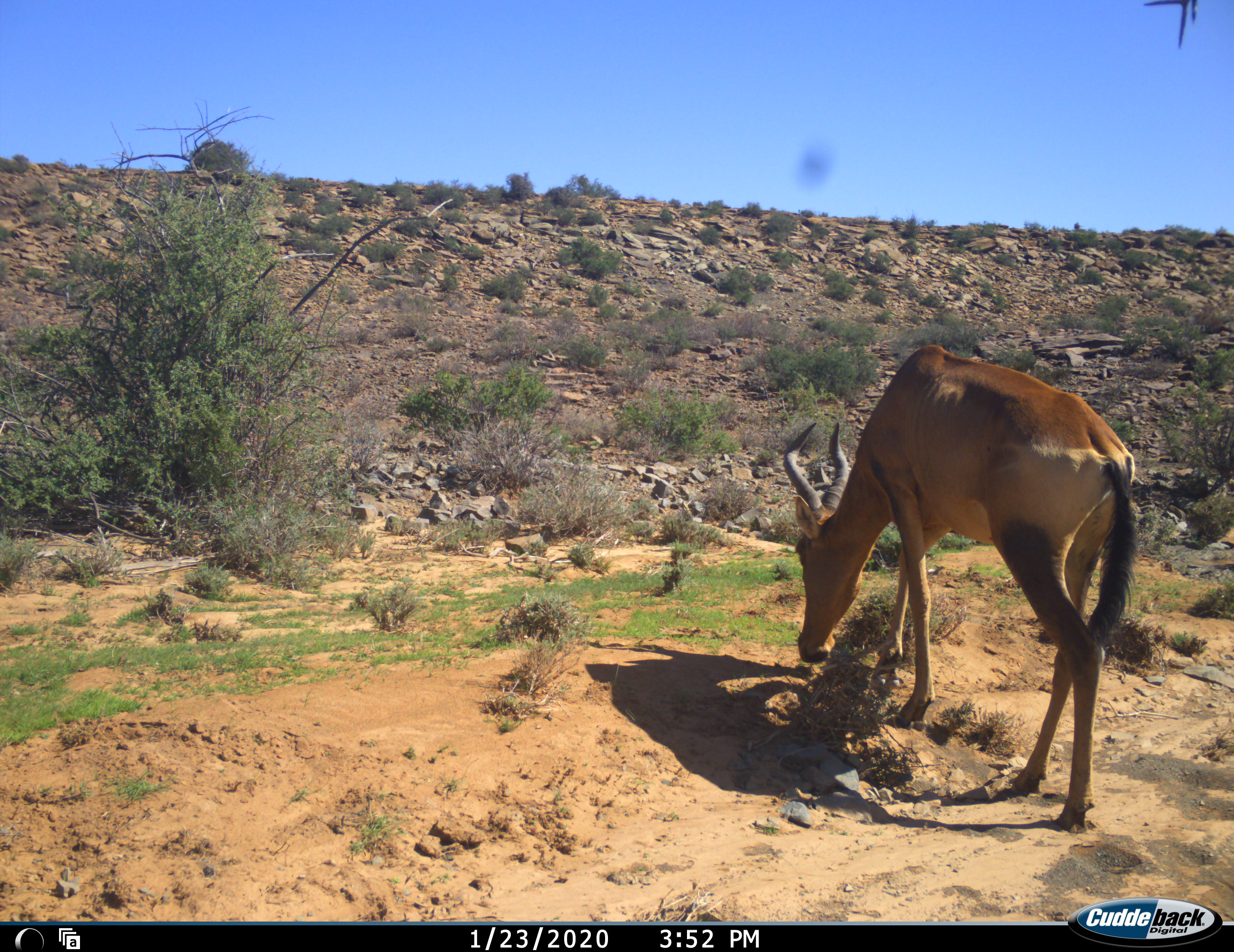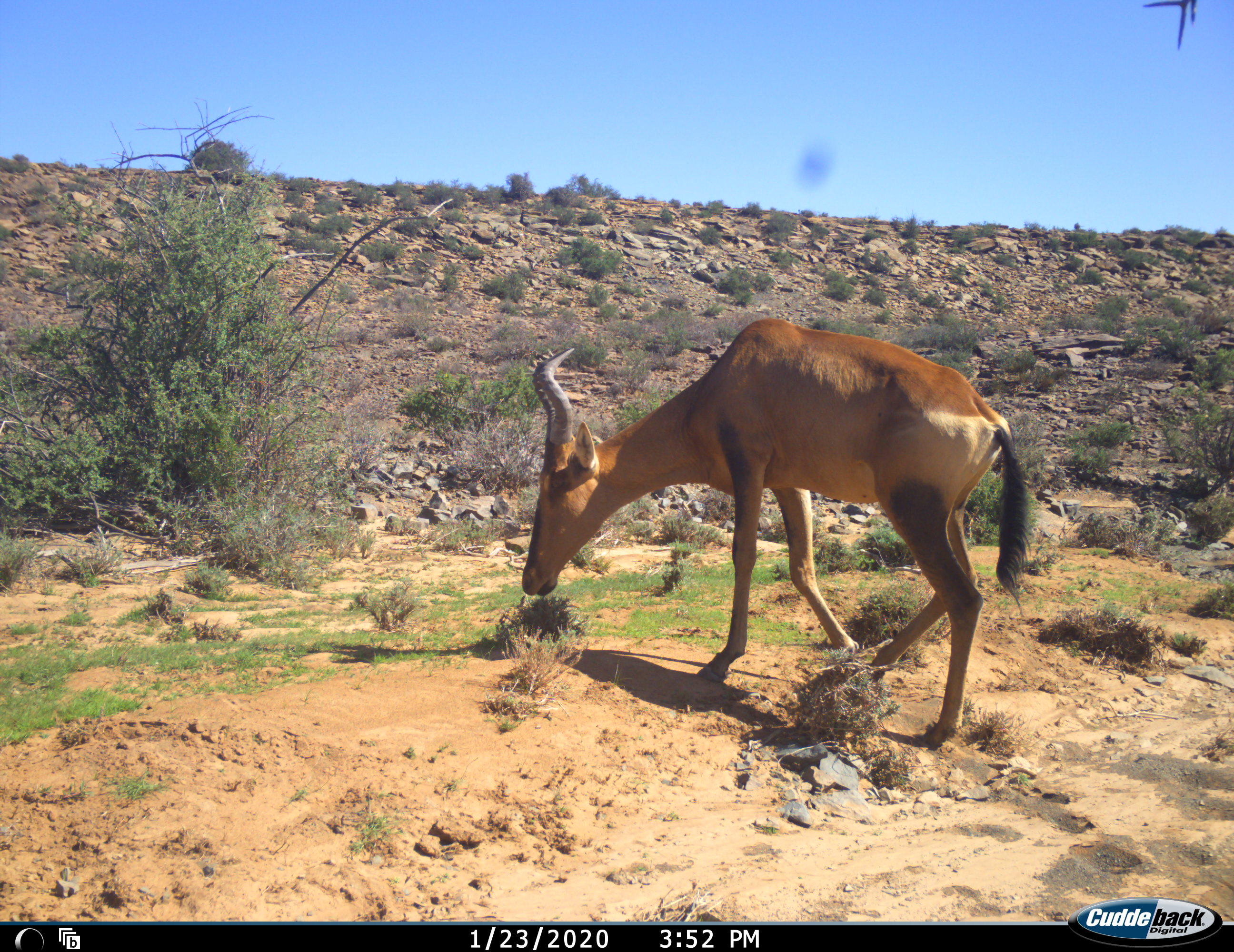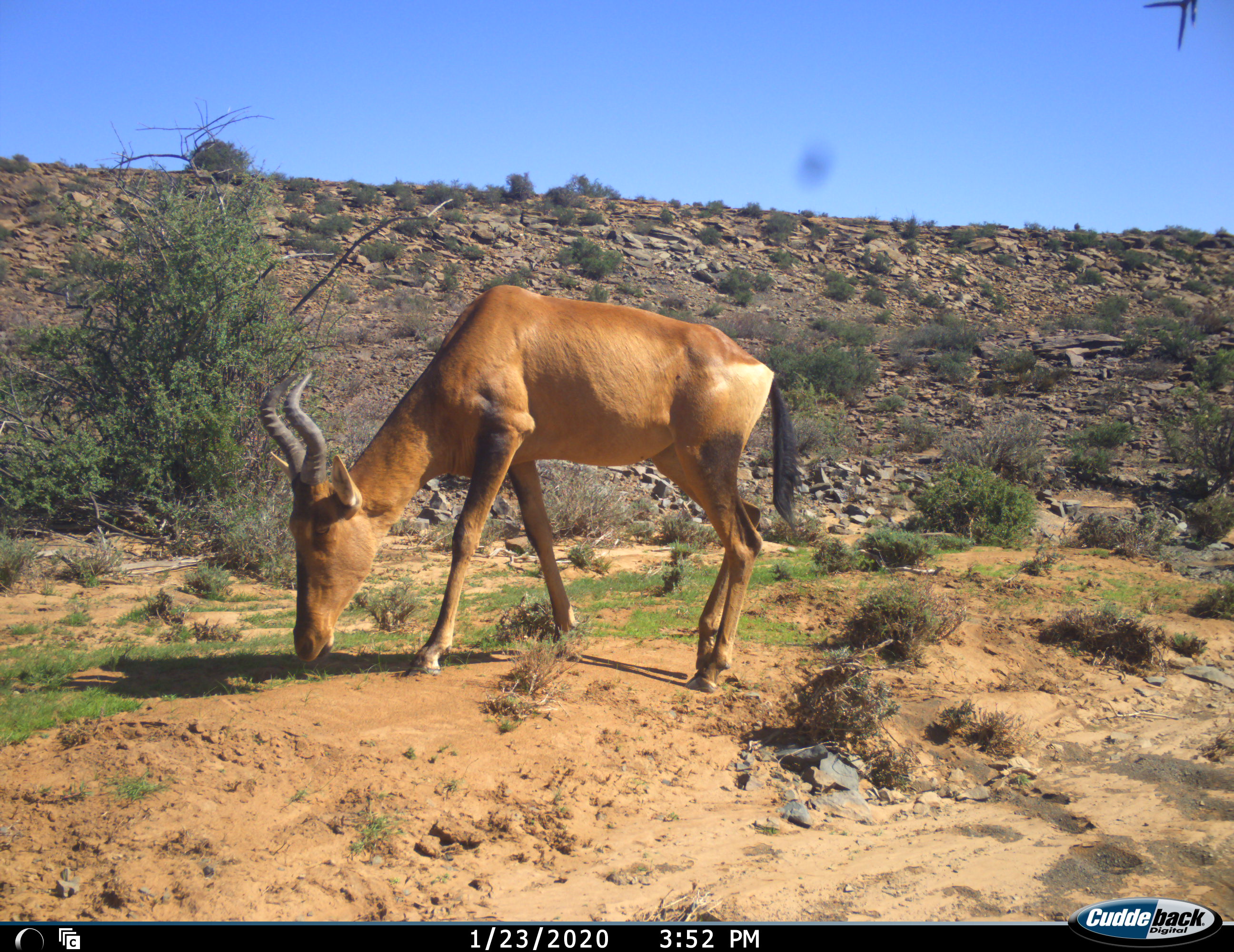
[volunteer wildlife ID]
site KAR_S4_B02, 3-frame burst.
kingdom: Animalia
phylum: Chordata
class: Mammalia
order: Artiodactyla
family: Bovidae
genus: Alcelaphus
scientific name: Alcelaphus buselaphus caama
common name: red hartebeest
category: hartebeestred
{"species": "hartebeestred (red hartebeest) (Alcelaphus buselaphus caama)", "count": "1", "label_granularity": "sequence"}